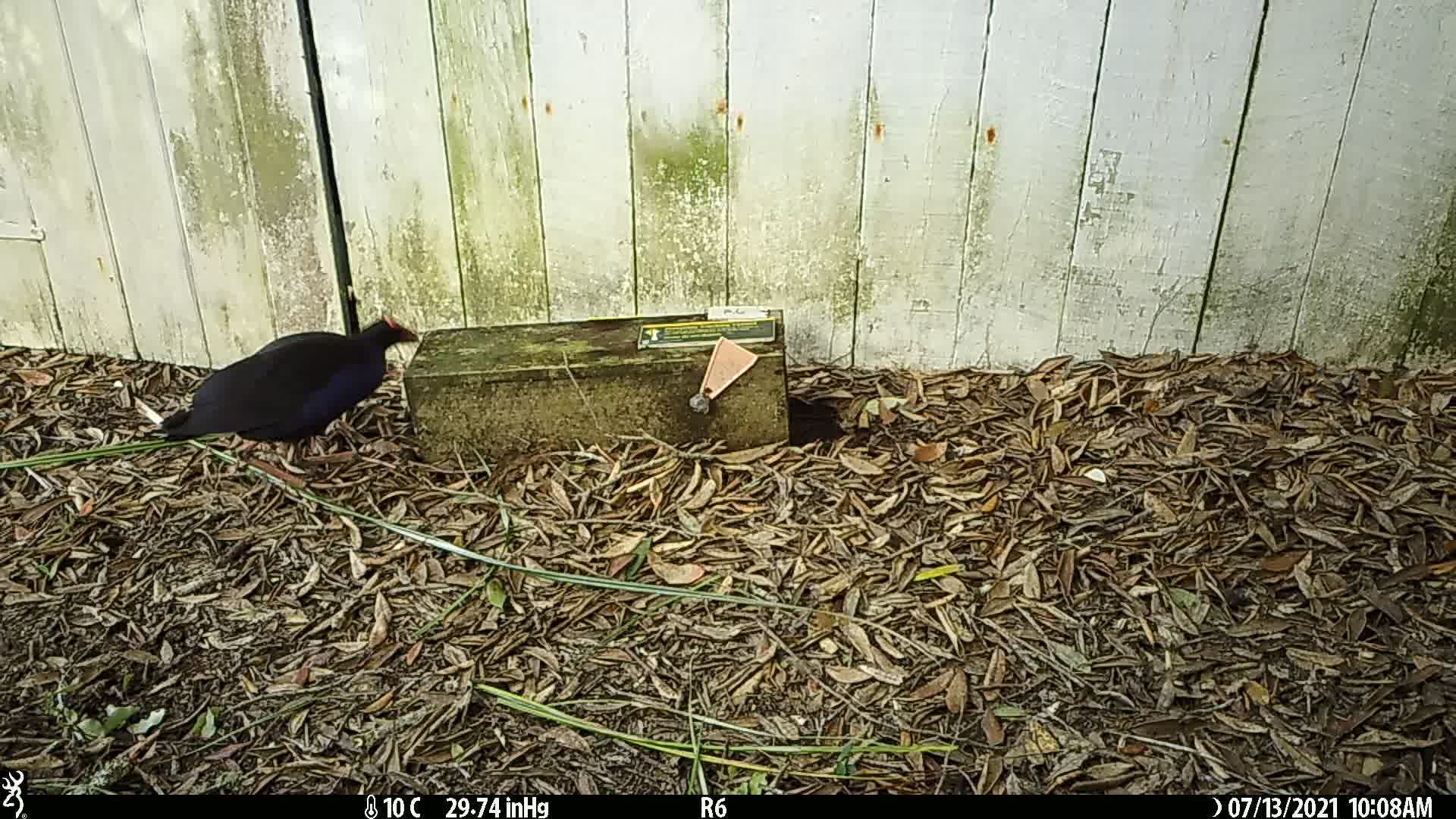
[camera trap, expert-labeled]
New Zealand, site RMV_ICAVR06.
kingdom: Animalia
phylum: Chordata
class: Aves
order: Gruiformes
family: Rallidae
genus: Porphyrio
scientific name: Porphyrio melanotus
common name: australasian swamphen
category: pukeko